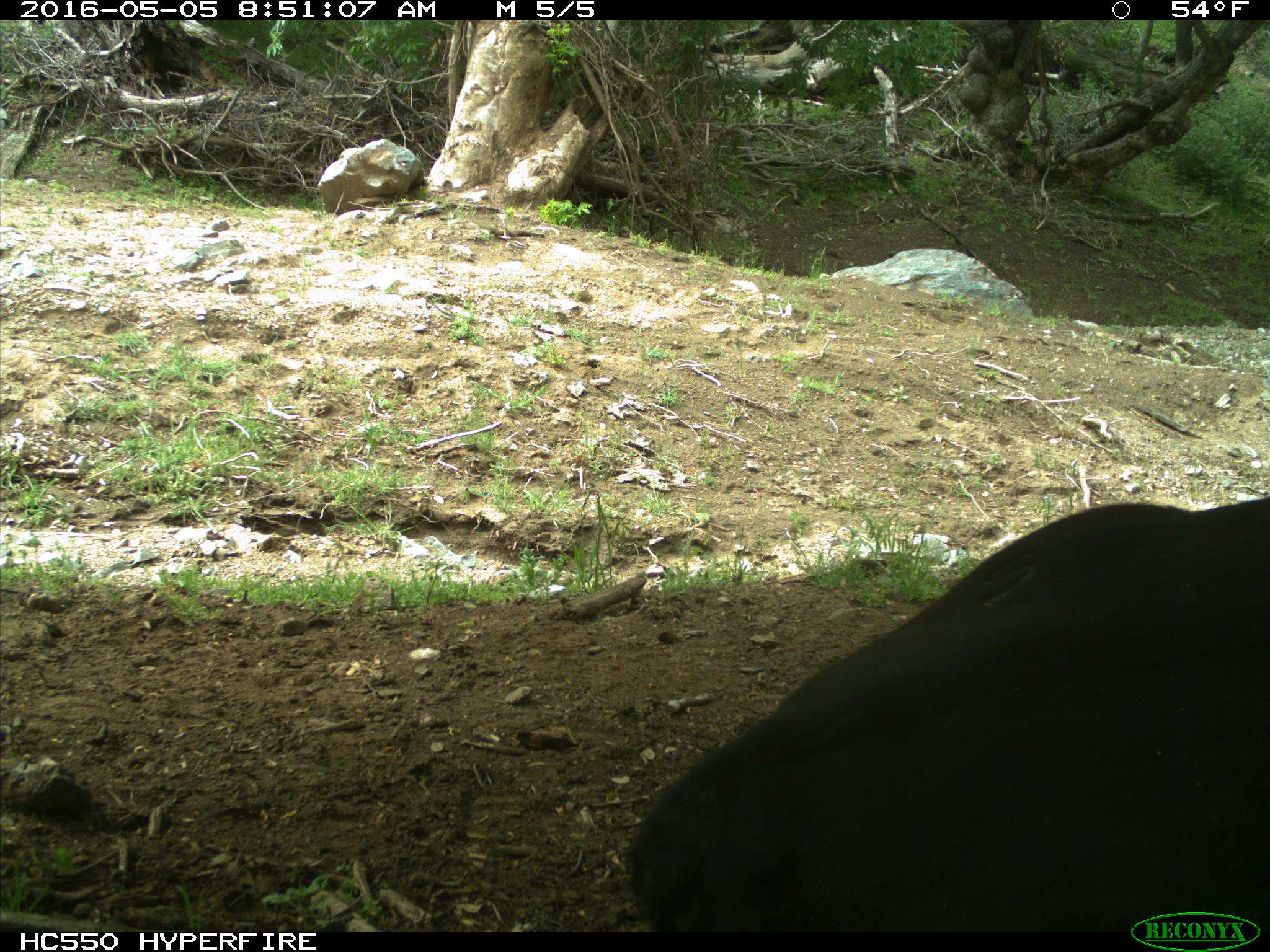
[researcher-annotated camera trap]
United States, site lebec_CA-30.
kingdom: Animalia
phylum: Chordata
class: Mammalia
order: Artiodactyla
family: Bovidae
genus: Bos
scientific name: Bos taurus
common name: domestic cow